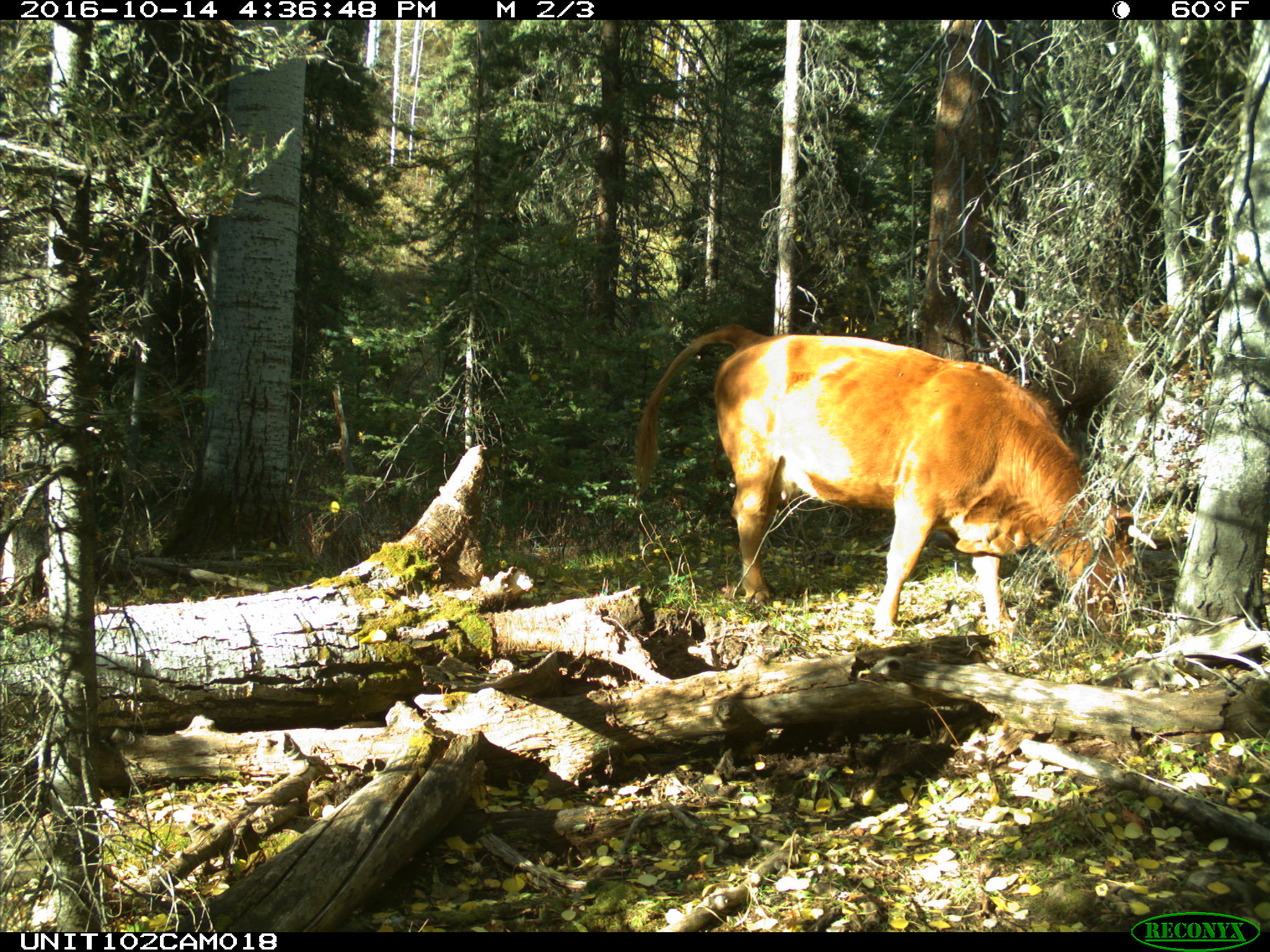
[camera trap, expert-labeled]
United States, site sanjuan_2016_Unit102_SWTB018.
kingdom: Animalia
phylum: Chordata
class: Mammalia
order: Artiodactyla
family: Bovidae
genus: Bos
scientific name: Bos taurus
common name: domestic cow